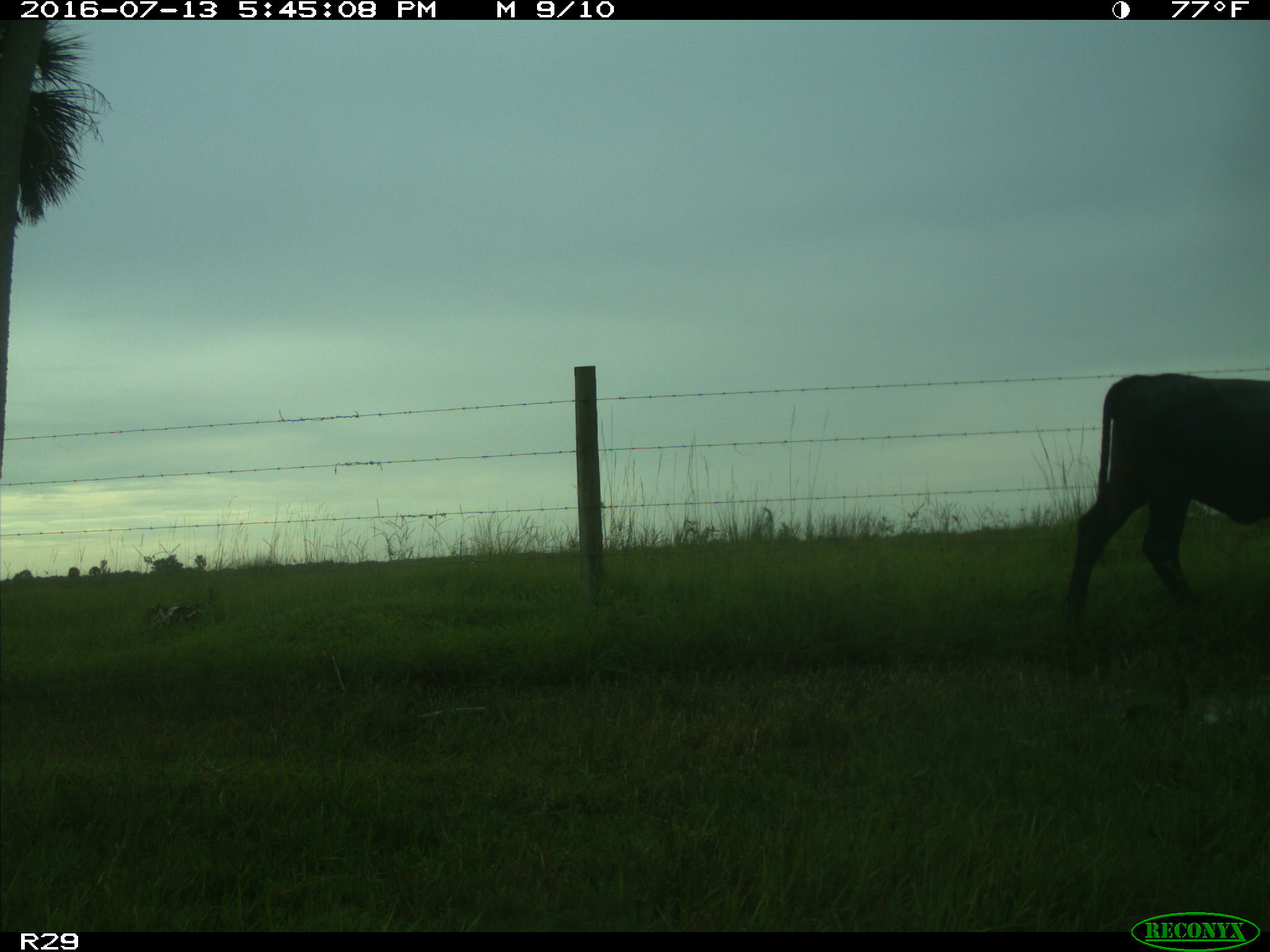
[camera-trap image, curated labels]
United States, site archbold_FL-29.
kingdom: Animalia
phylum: Chordata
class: Mammalia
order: Artiodactyla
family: Bovidae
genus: Bos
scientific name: Bos taurus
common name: domestic cow